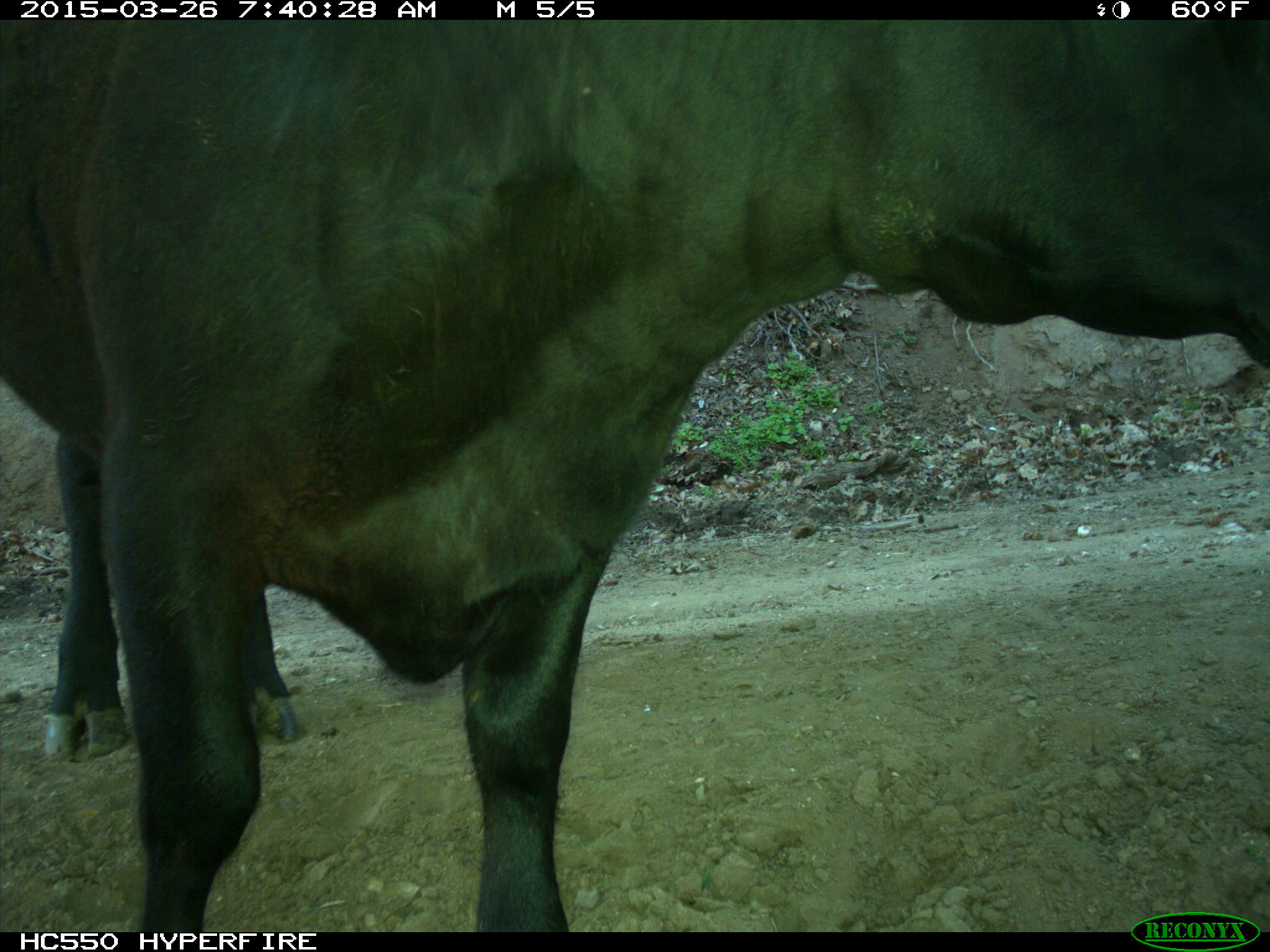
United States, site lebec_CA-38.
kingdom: Animalia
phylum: Chordata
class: Mammalia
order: Artiodactyla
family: Bovidae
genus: Bos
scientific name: Bos taurus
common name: domestic cow